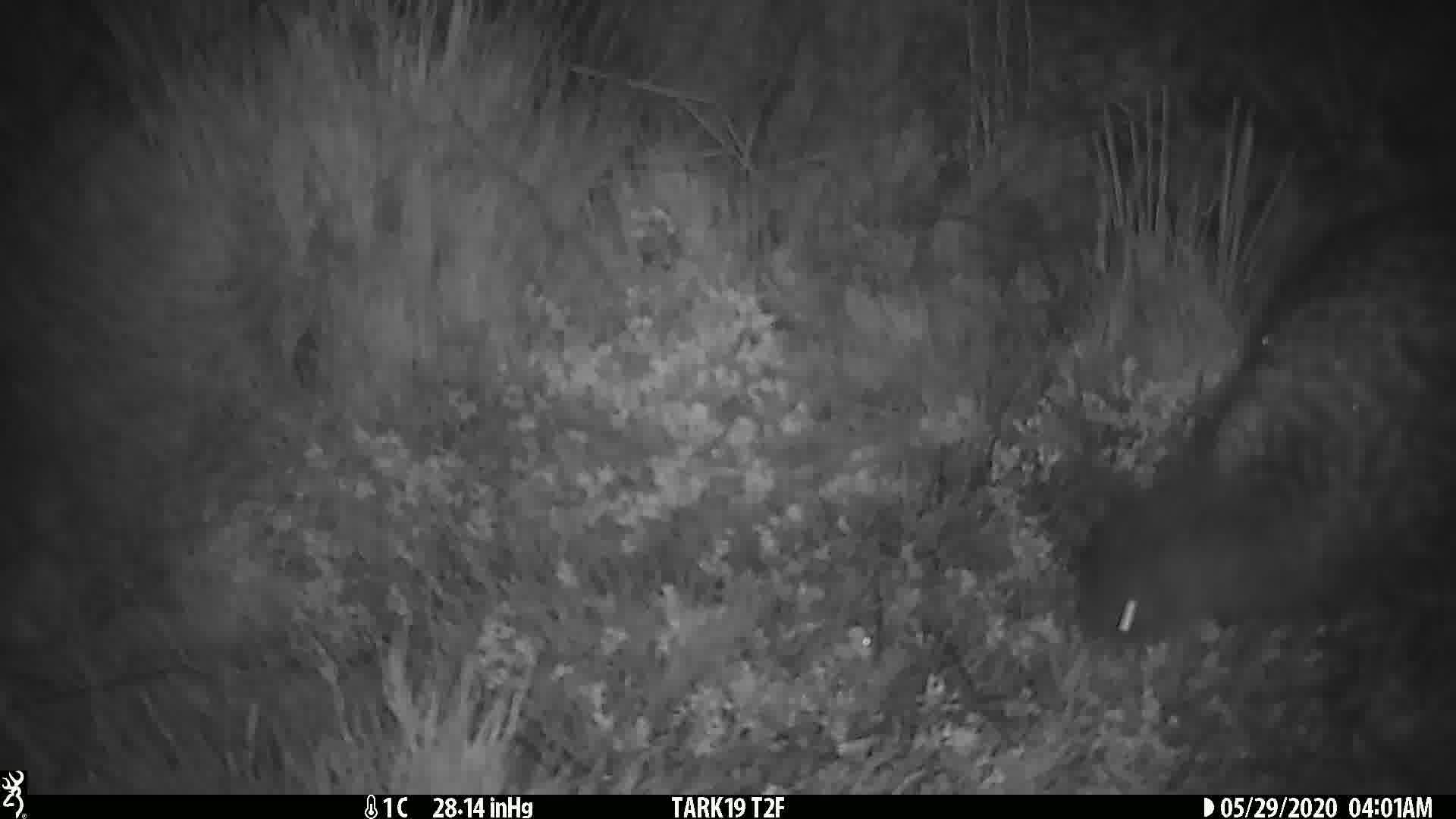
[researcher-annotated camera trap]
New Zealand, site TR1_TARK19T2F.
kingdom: Animalia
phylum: Chordata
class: Aves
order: Apterygiformes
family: Apterygidae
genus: Apteryx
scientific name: Apteryx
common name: kiwi